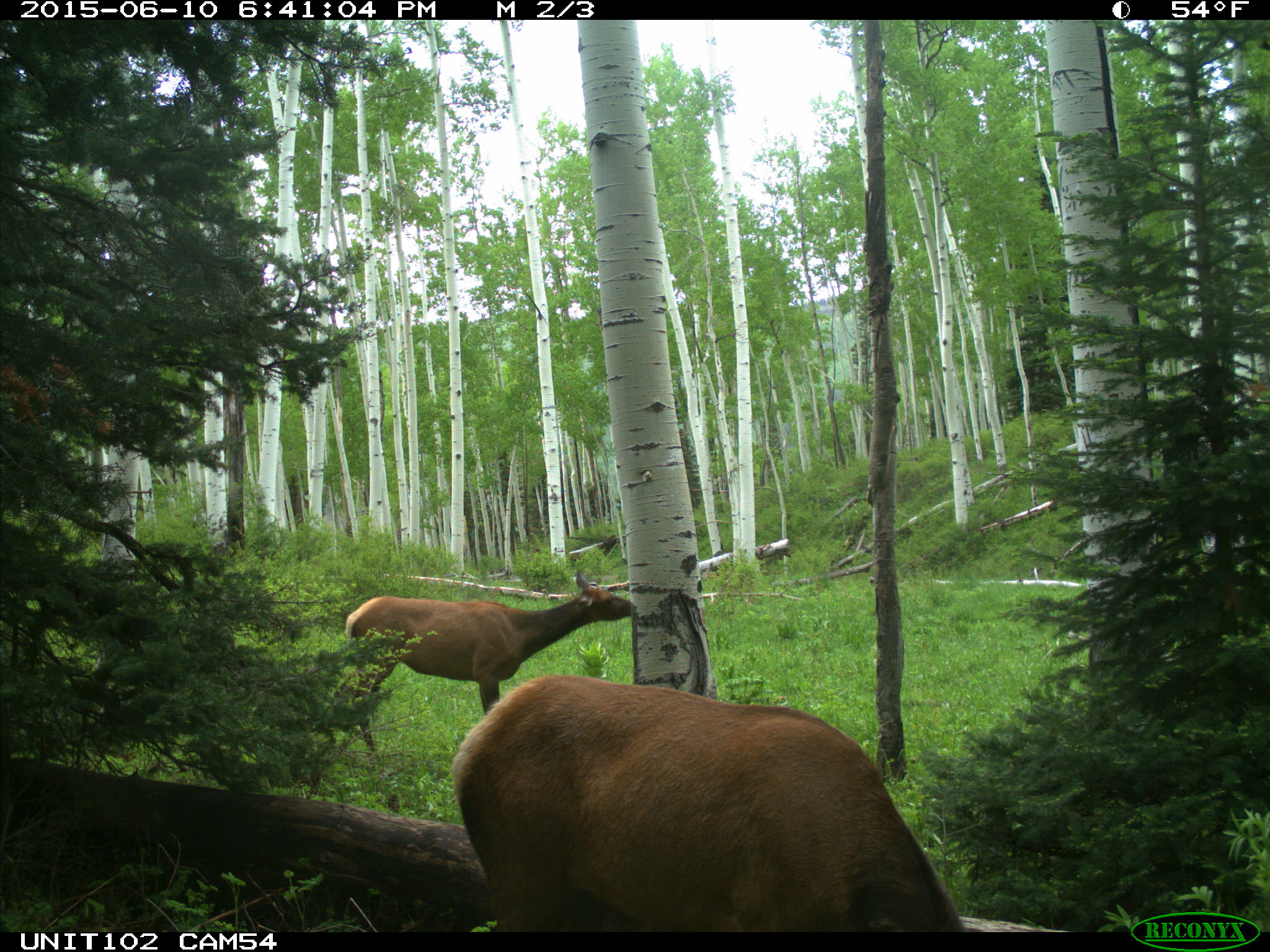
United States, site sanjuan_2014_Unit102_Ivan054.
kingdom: Animalia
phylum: Chordata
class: Mammalia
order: Artiodactyla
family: Cervidae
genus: Cervus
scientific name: Cervus elaphus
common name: red deer